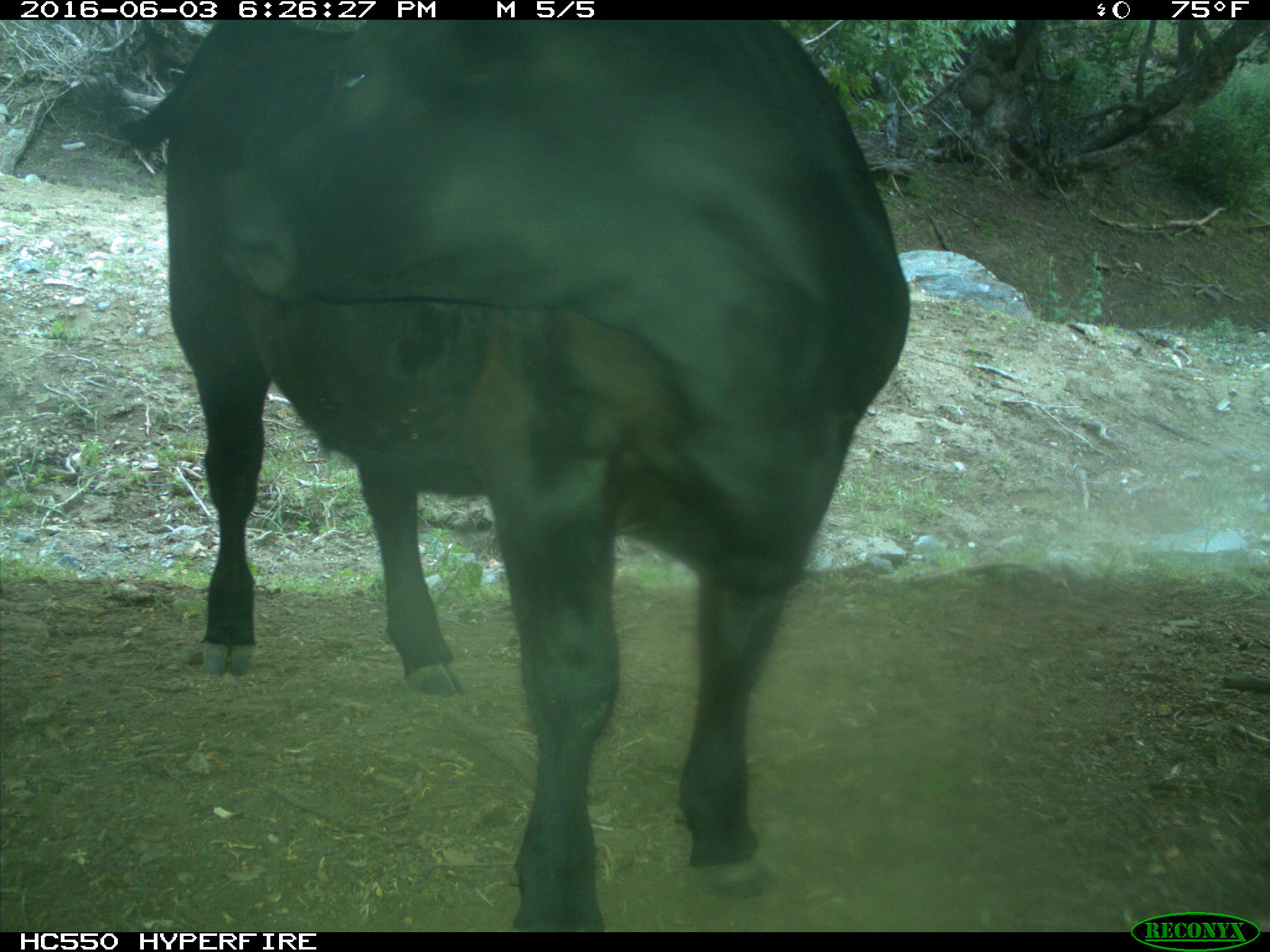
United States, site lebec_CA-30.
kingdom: Animalia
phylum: Chordata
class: Mammalia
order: Artiodactyla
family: Bovidae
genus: Bos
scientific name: Bos taurus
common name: domestic cow